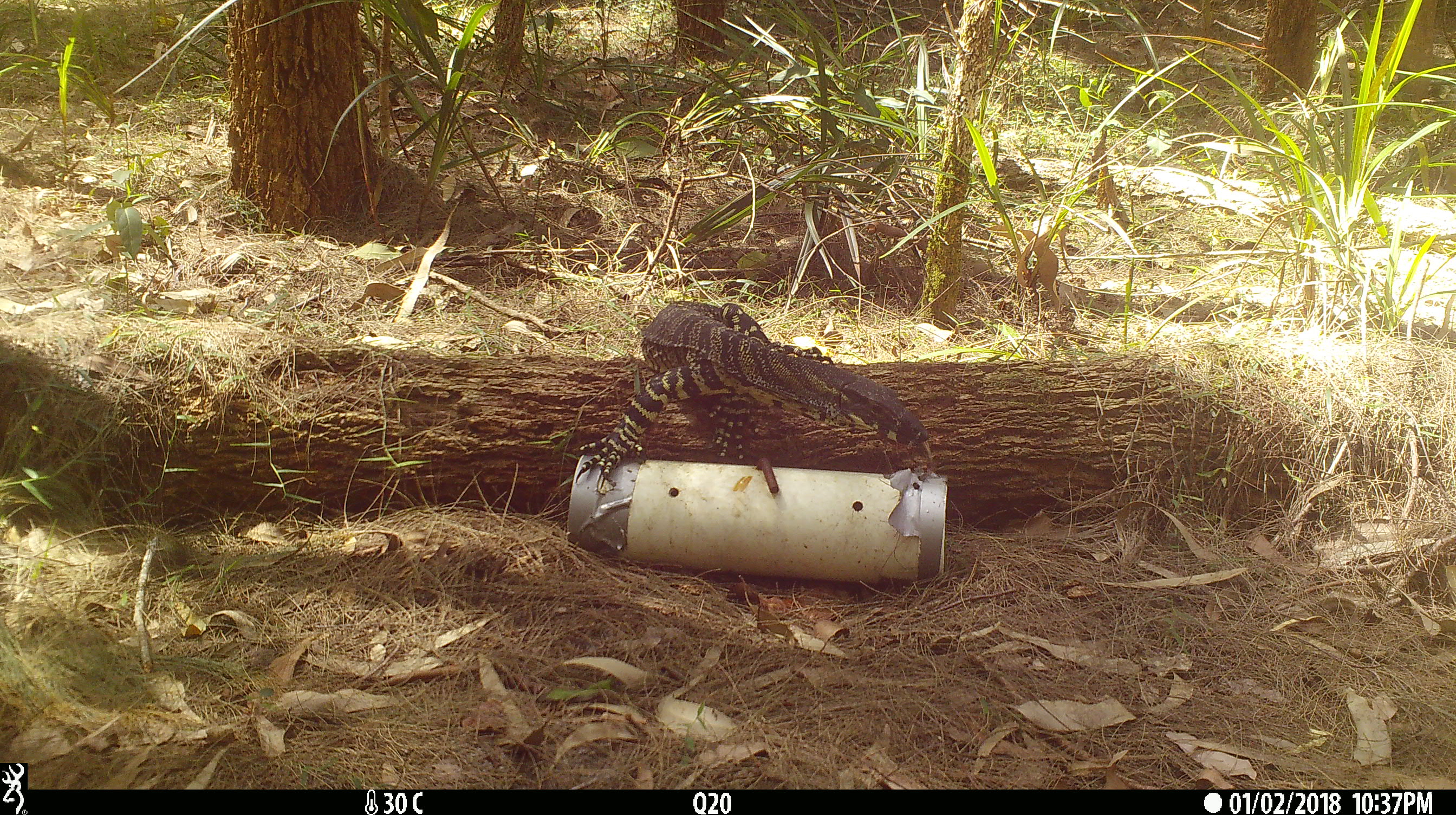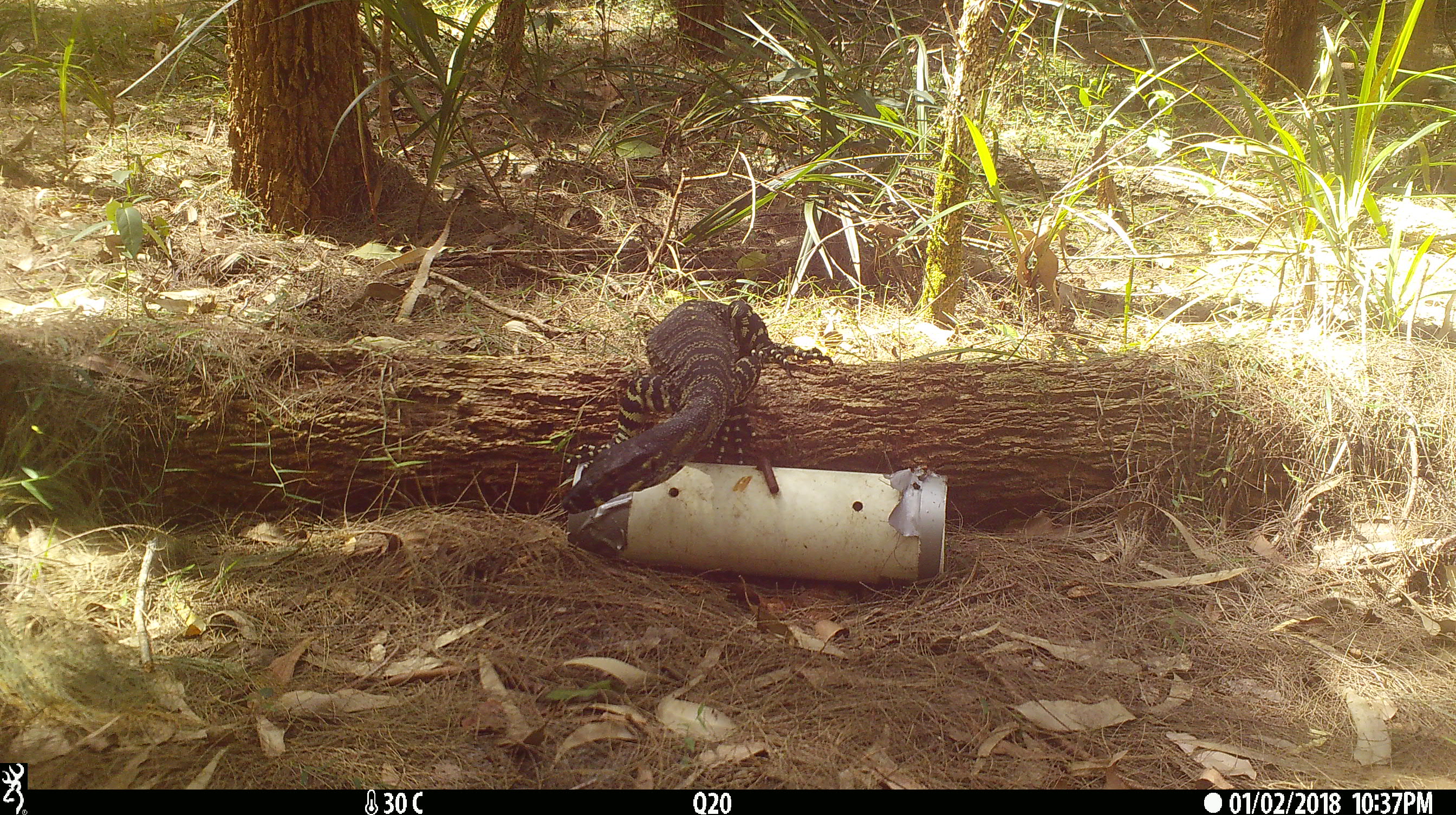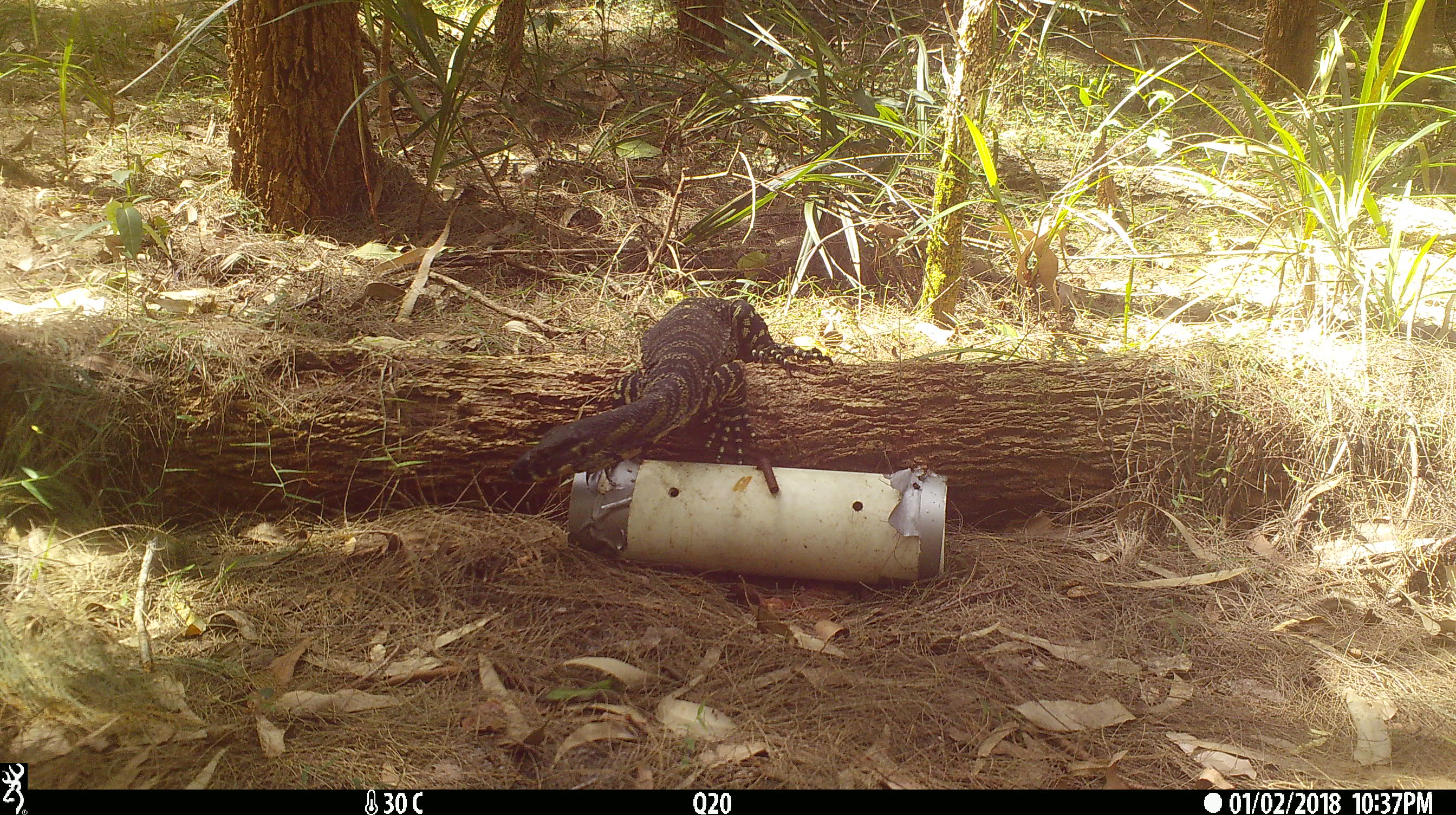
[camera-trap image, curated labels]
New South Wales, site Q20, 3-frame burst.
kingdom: Animalia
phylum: Chordata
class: Reptilia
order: Squamata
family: Varanidae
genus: Varanus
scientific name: Varanus varius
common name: lace monitor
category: goanna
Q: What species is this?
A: Goanna (lace monitor) (Varanus varius).